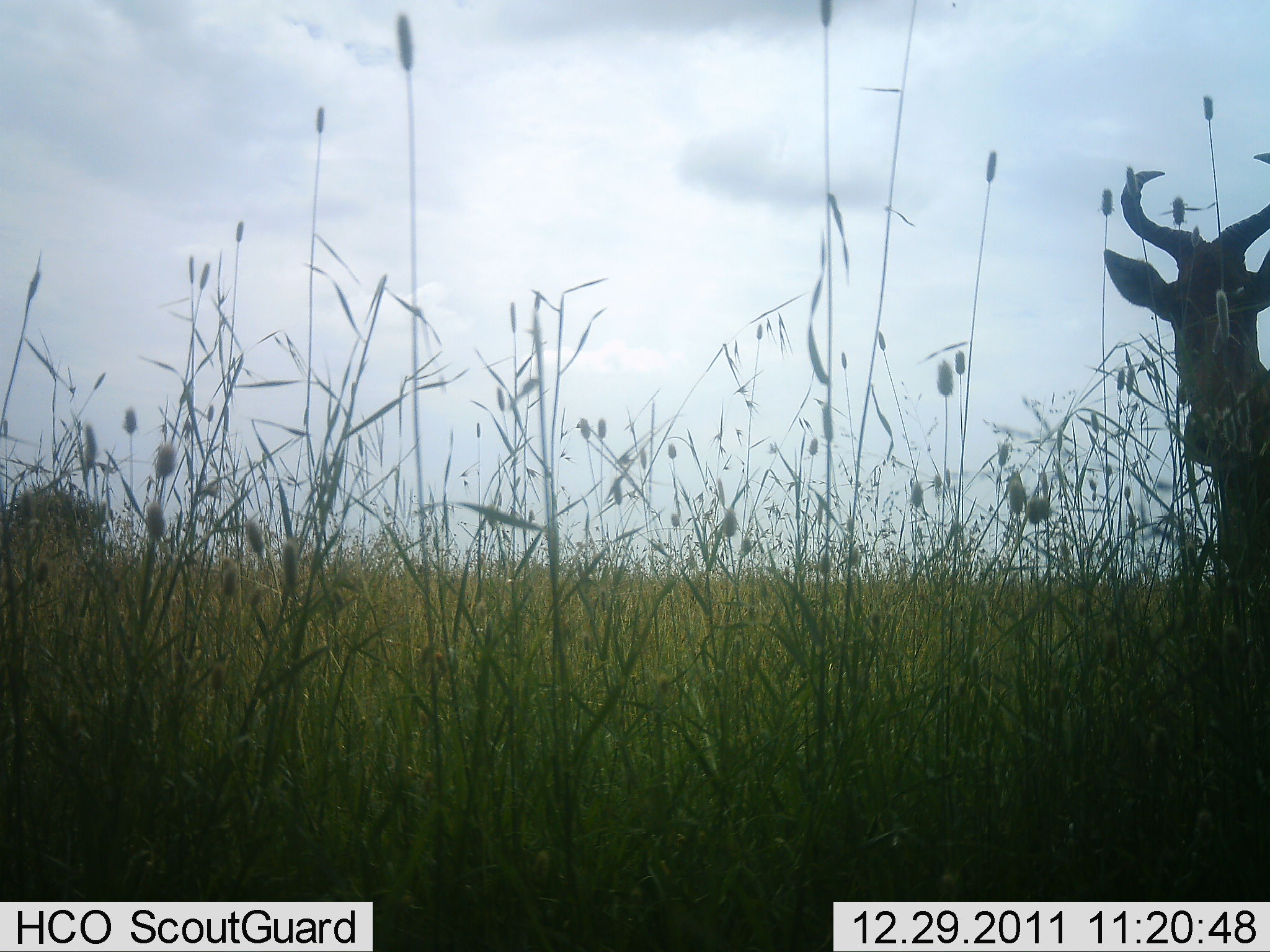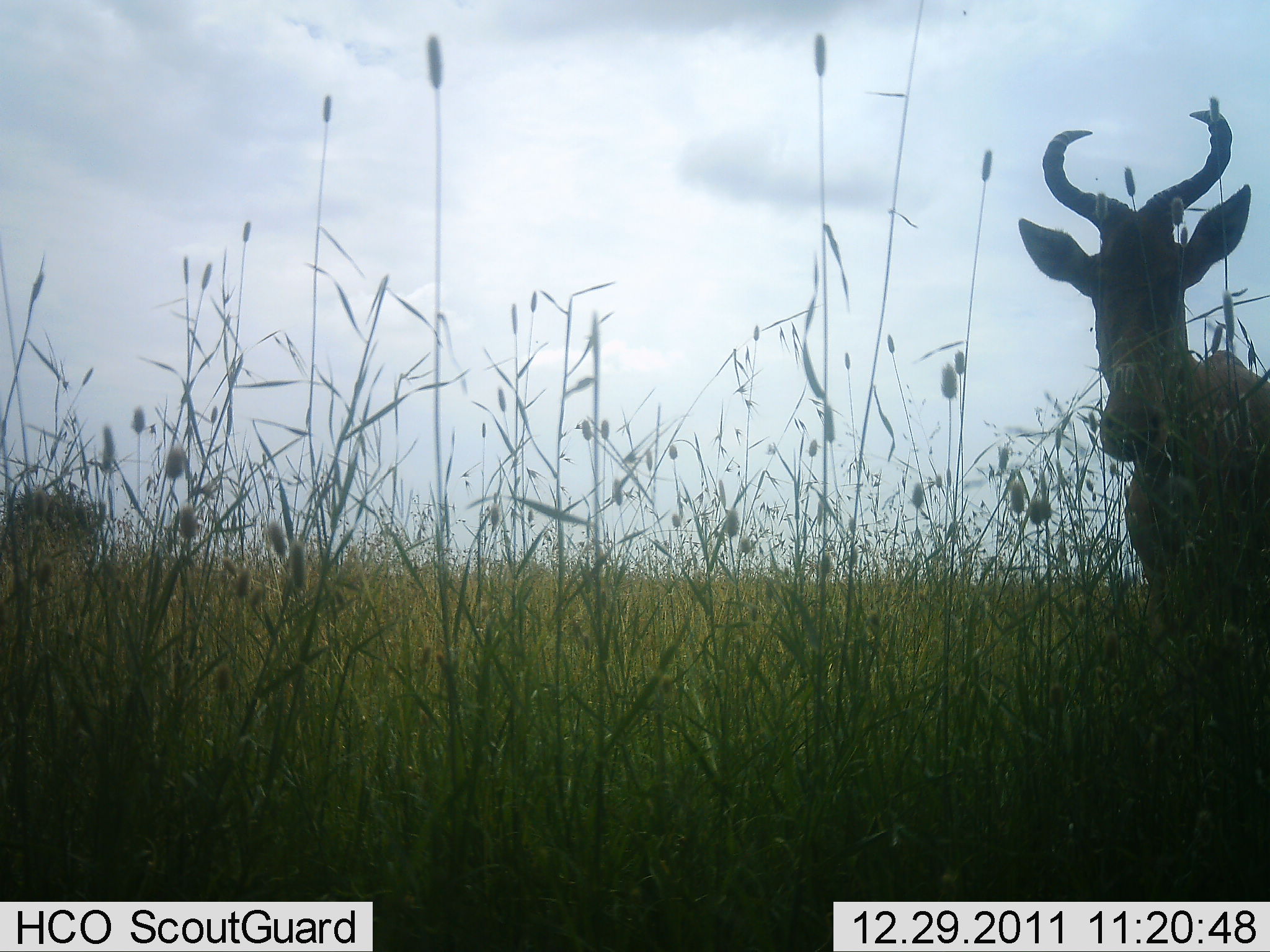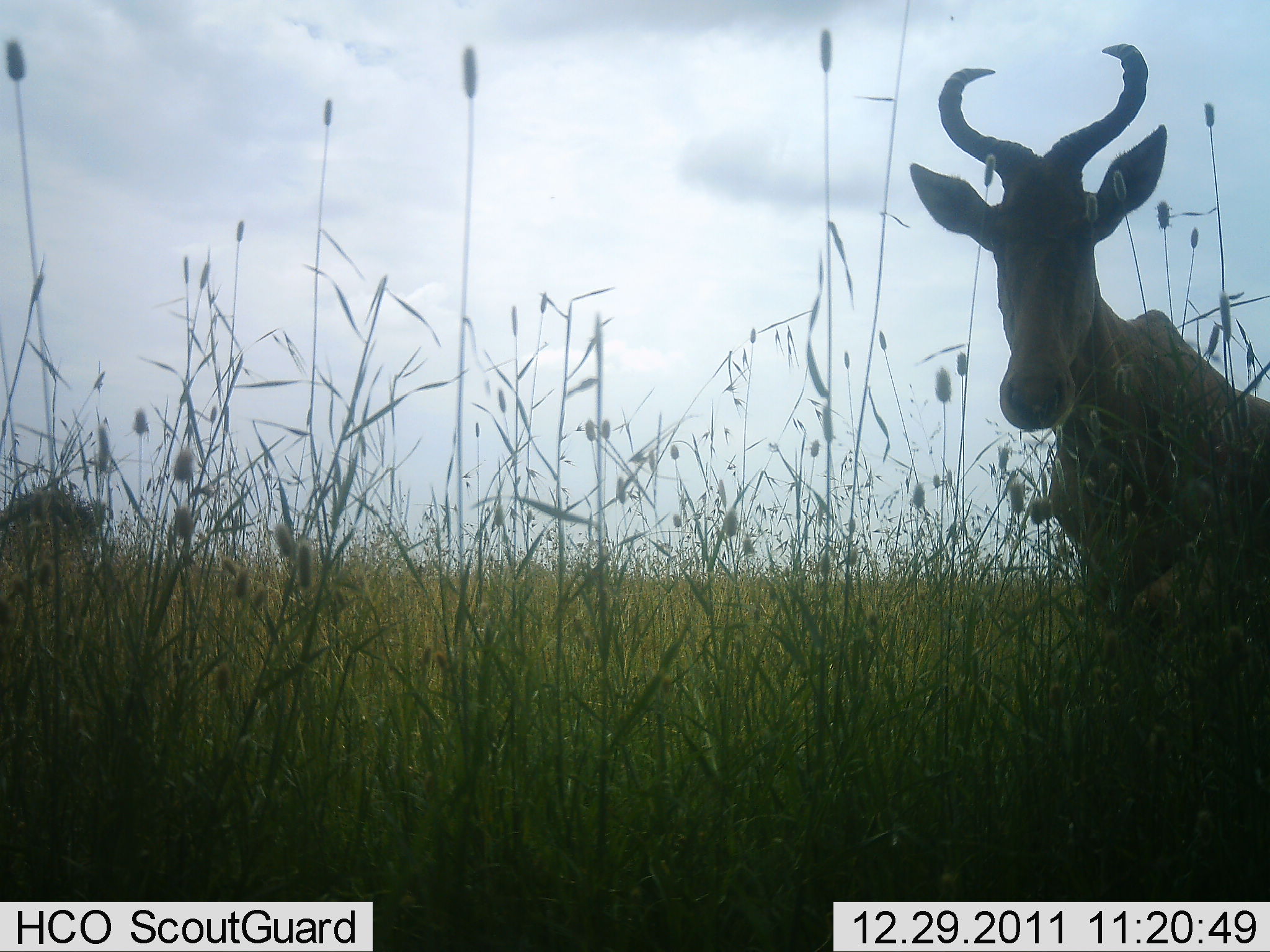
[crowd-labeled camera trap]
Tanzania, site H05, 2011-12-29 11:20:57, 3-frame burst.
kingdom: Animalia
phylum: Chordata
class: Mammalia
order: Artiodactyla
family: Bovidae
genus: Alcelaphus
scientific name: Alcelaphus buselaphus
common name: hartebeest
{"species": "hartebeest (Alcelaphus buselaphus)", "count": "1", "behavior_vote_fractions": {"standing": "18%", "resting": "0%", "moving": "91%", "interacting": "9%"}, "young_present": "0%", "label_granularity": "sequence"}